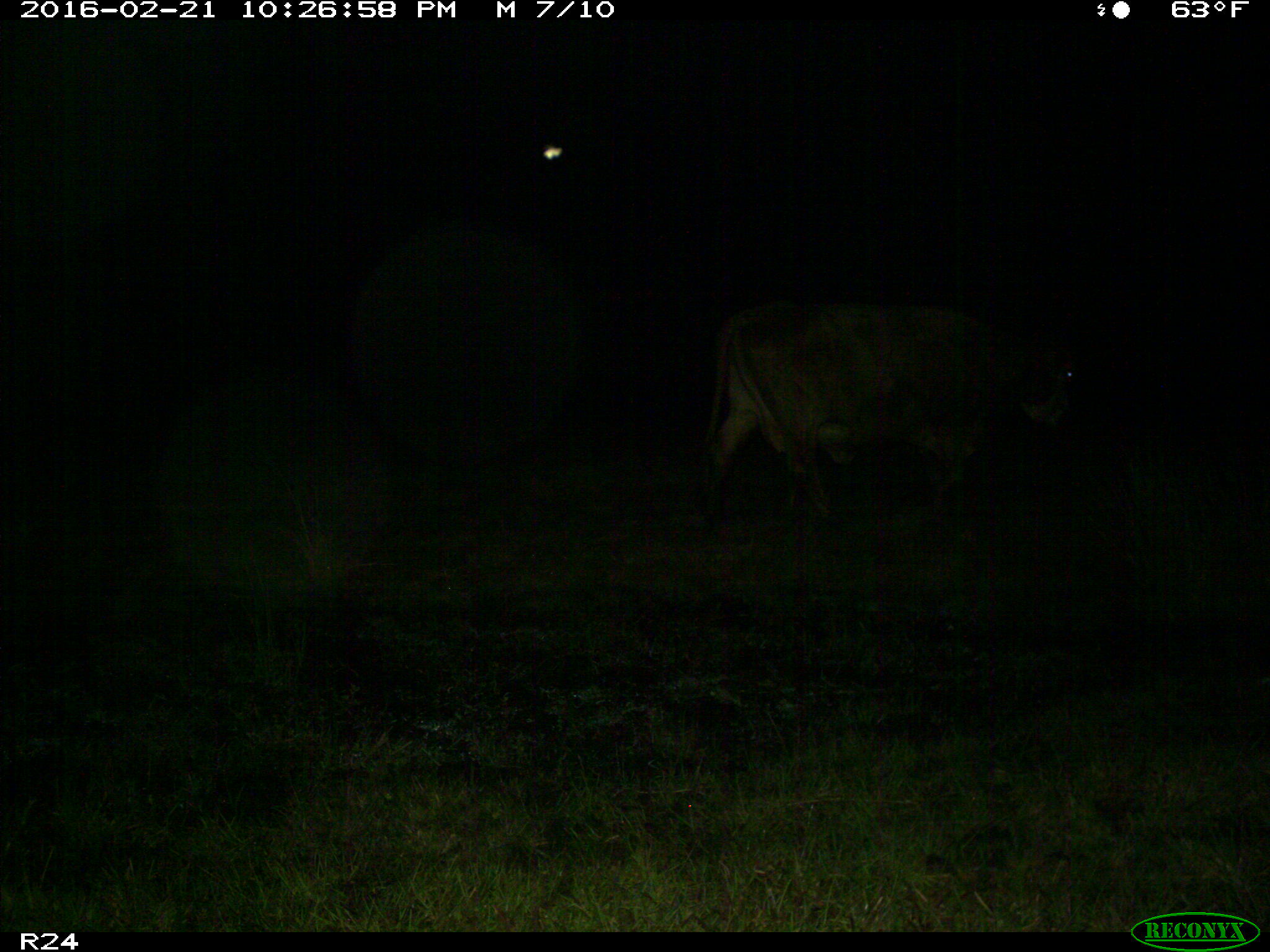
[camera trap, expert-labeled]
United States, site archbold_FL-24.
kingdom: Animalia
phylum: Chordata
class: Mammalia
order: Artiodactyla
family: Bovidae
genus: Bos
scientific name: Bos taurus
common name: domestic cow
Bos taurus (domestic cow).